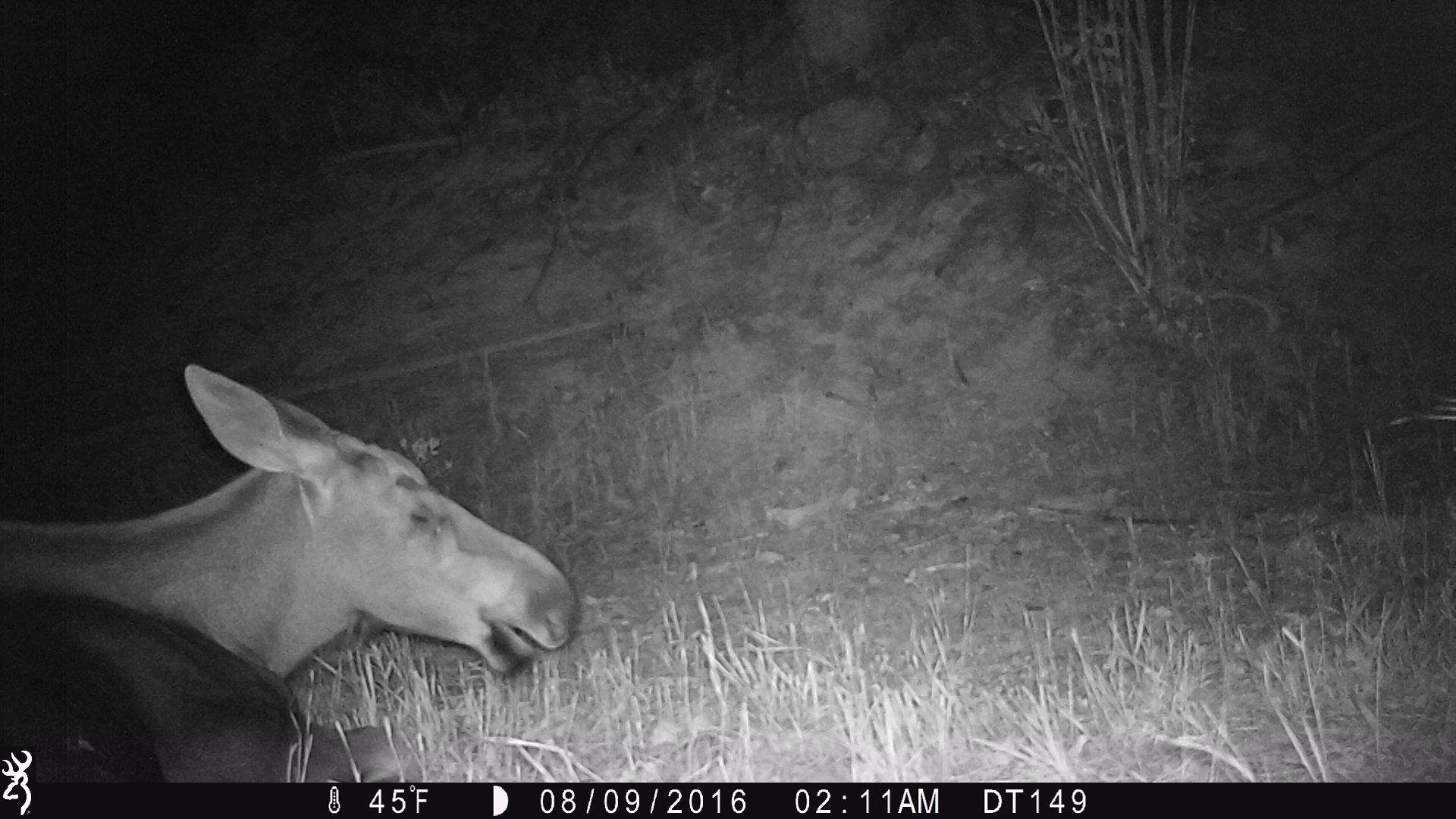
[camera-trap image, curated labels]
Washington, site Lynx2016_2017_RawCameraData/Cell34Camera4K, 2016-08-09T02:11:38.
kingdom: Animalia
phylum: Chordata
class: Mammalia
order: Artiodactyla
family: Cervidae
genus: Alces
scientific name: Alces alces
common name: moose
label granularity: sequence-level